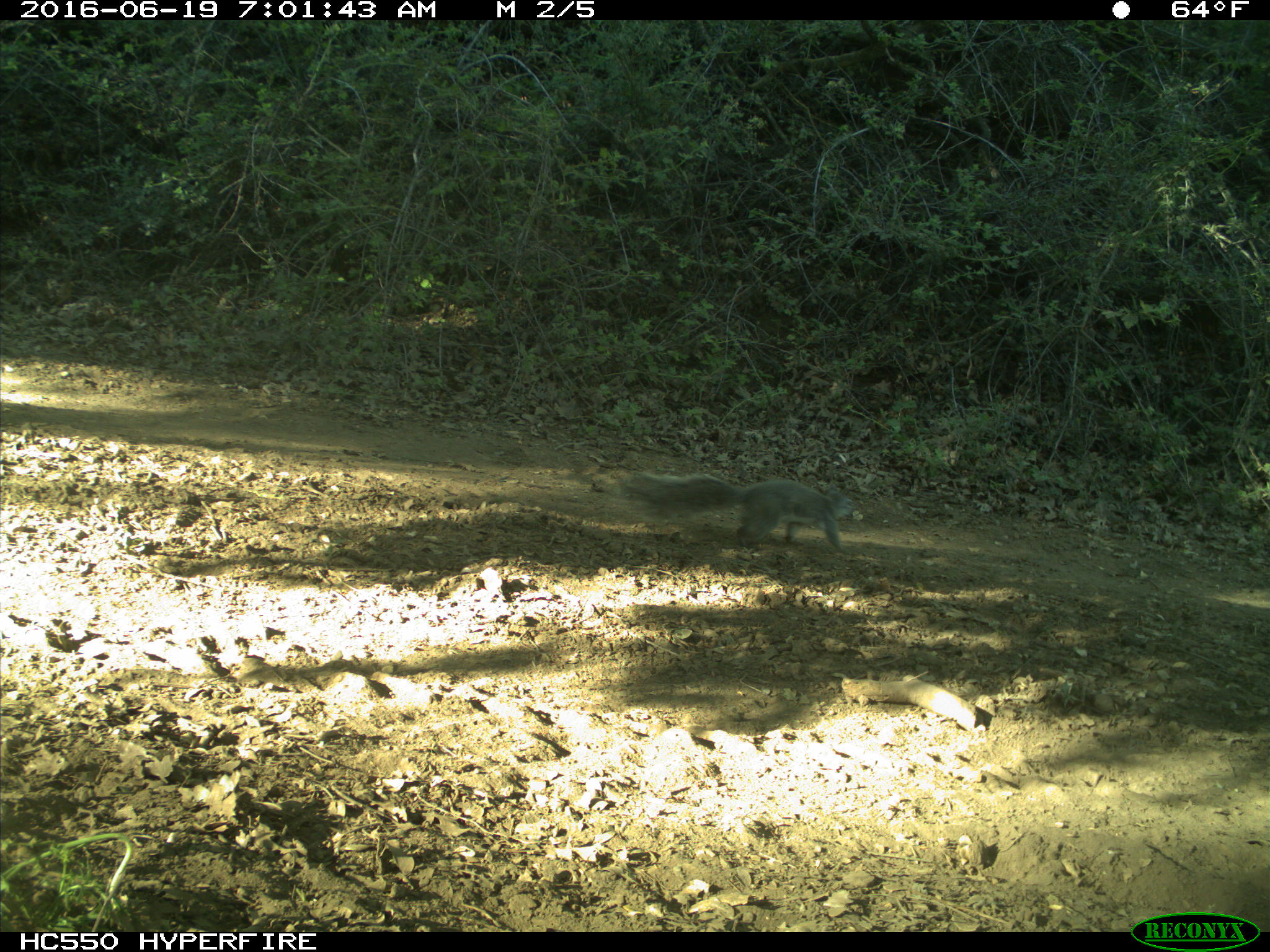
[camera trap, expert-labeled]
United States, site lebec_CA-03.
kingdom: Animalia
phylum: Chordata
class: Mammalia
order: Rodentia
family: Sciuridae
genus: Sciurus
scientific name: Sciurus carolinensis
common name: eastern gray squirrel